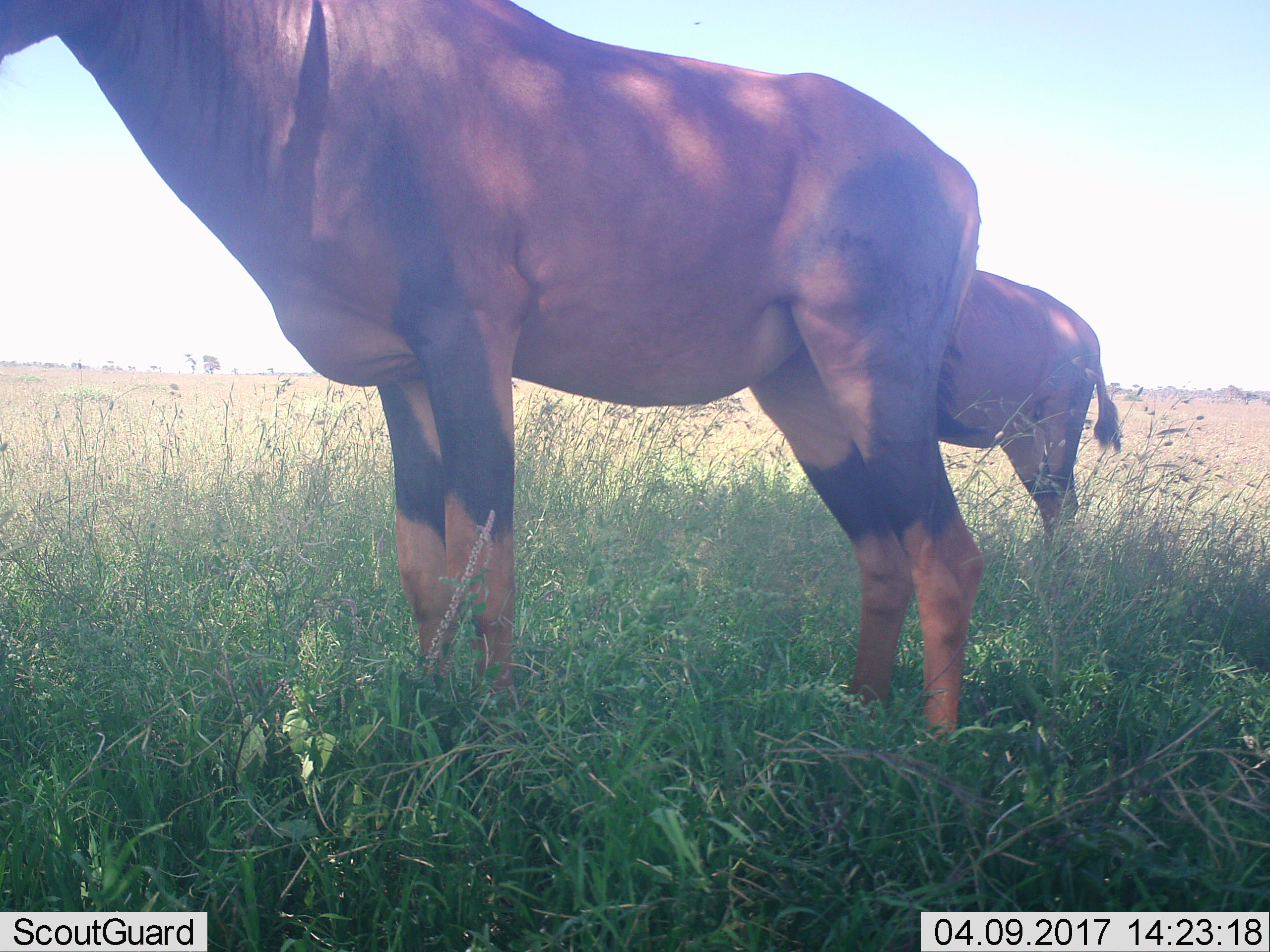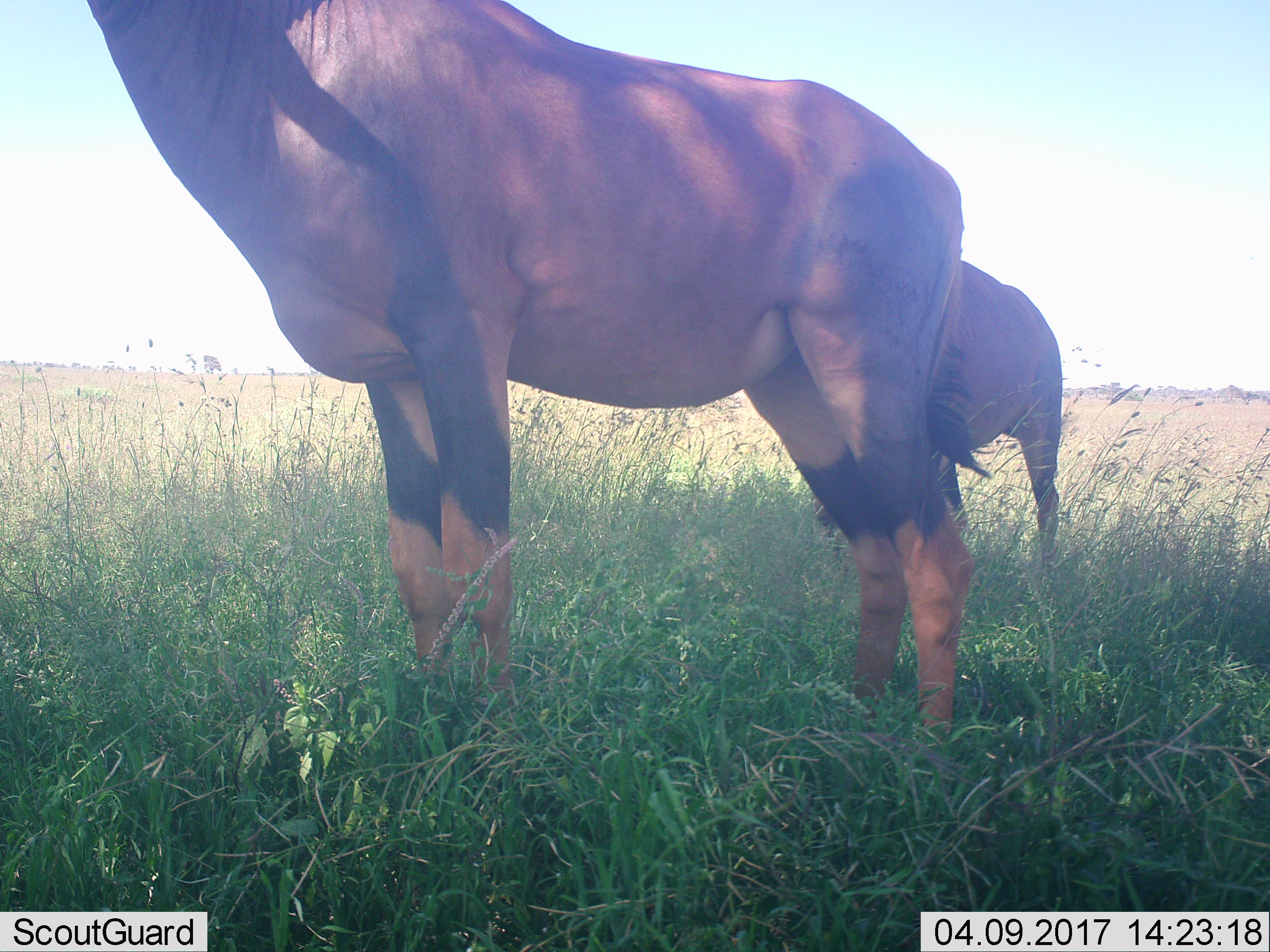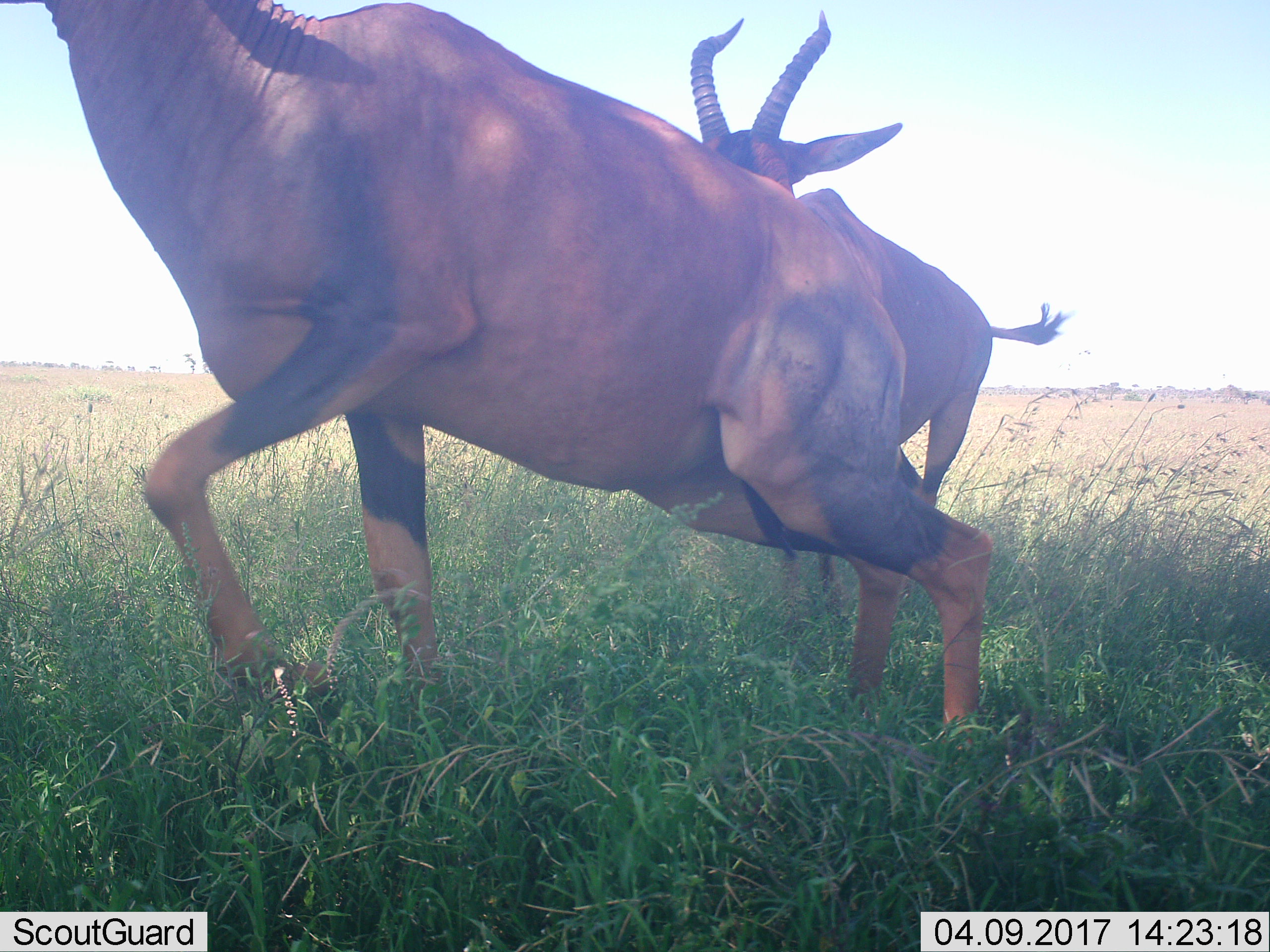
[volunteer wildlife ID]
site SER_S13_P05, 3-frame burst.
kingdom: Animalia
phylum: Chordata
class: Mammalia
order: Artiodactyla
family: Bovidae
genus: Damaliscus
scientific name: Damaliscus lunatus jimela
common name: topi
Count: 2.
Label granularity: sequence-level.